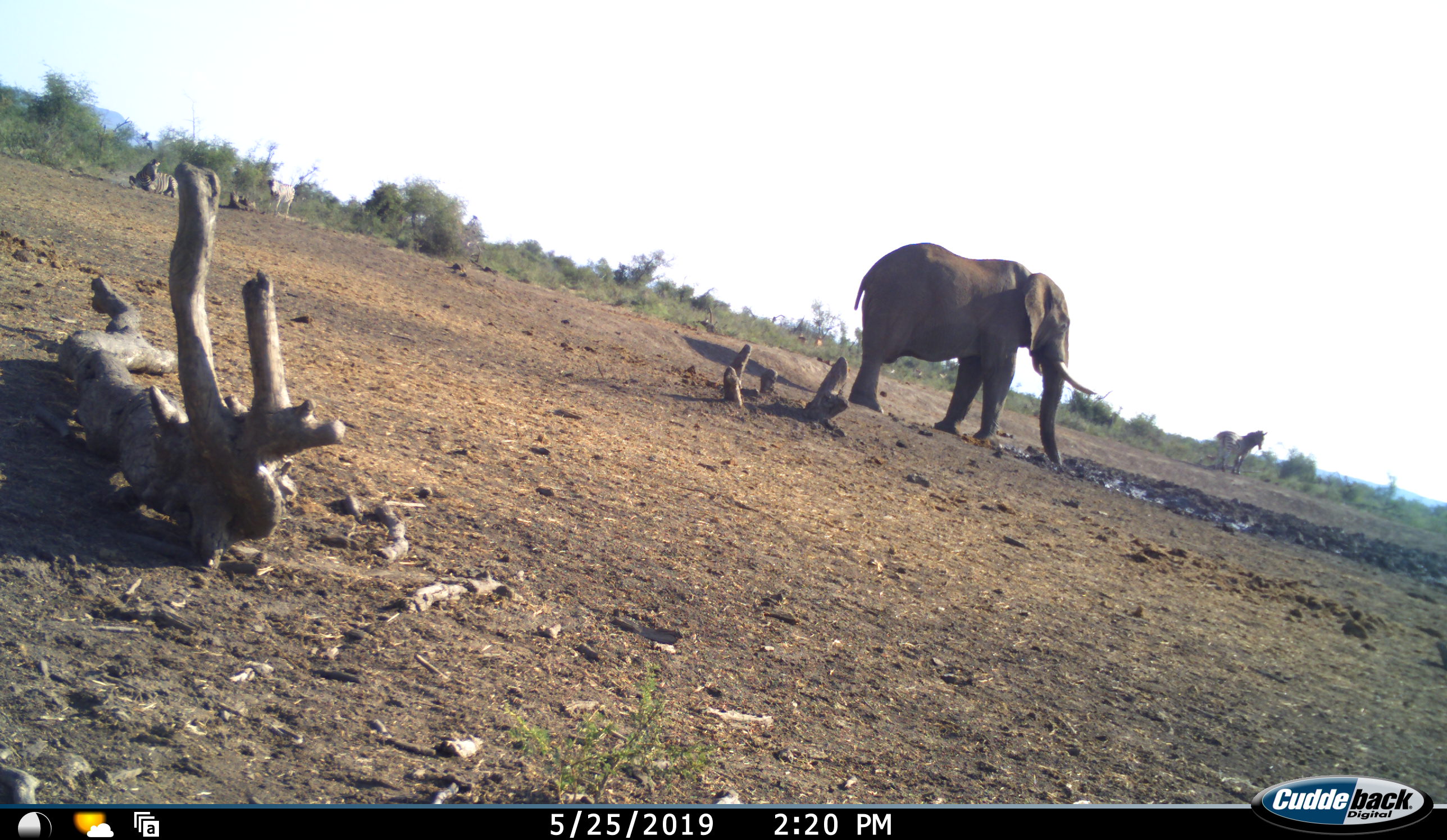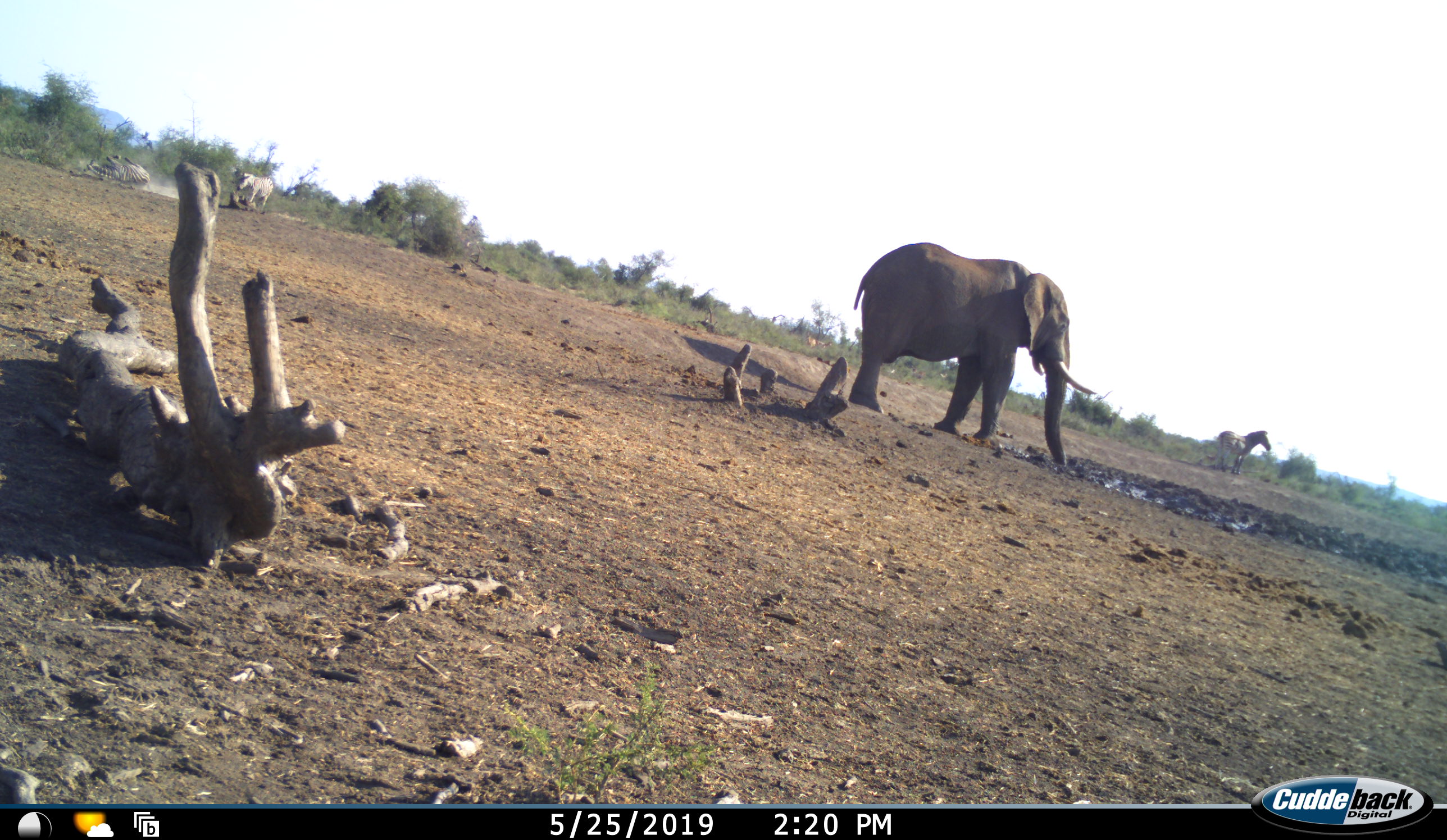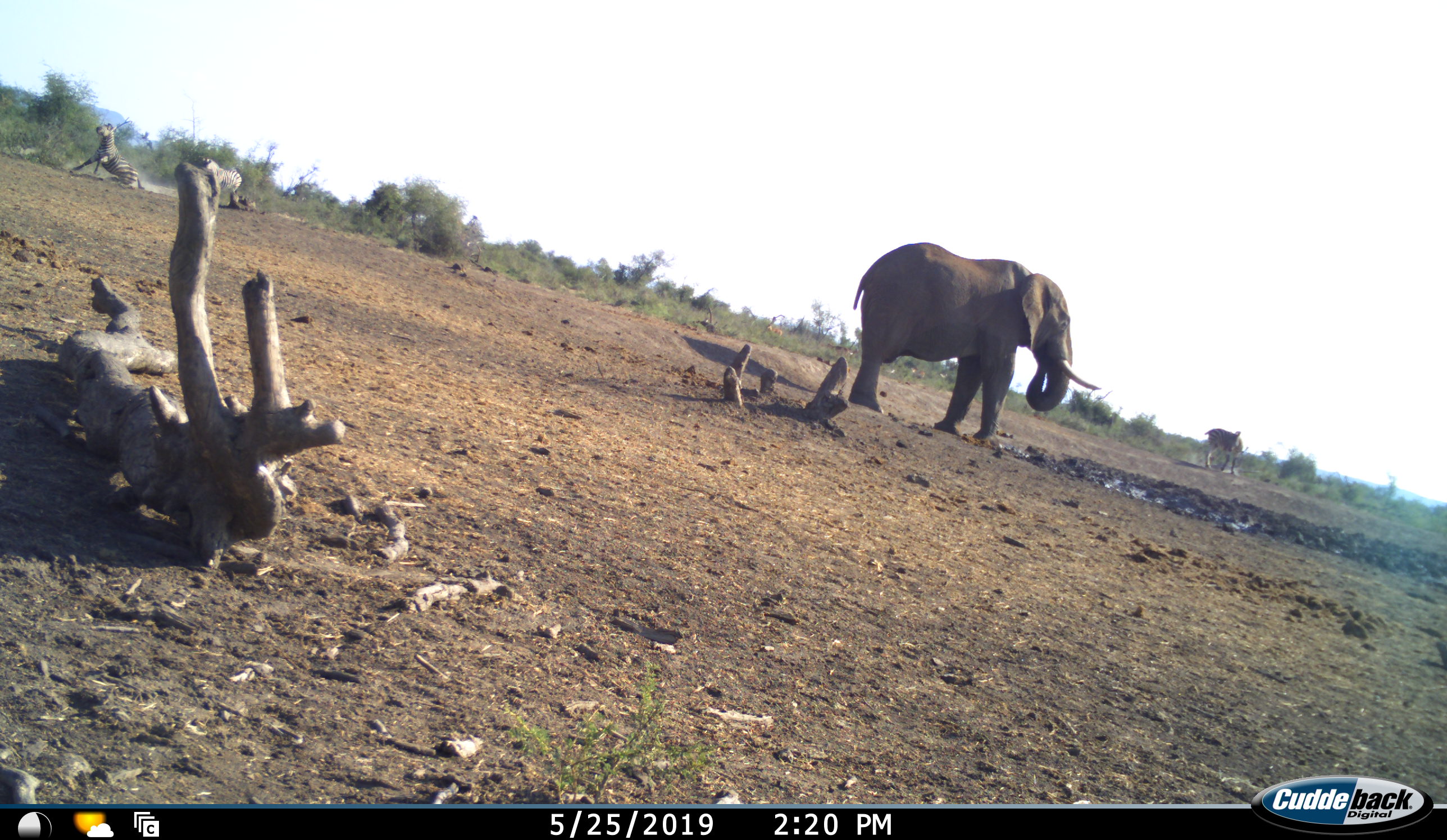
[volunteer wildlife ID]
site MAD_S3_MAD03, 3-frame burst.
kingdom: Animalia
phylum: Chordata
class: Mammalia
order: Proboscidea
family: Elephantidae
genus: Loxodonta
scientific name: Loxodonta africana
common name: african bush elephant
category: elephant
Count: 1.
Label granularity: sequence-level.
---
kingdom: Animalia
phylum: Chordata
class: Mammalia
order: Perissodactyla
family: Equidae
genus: Equus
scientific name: Equus quagga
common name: plains zebra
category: zebraplains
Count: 3.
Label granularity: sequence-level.